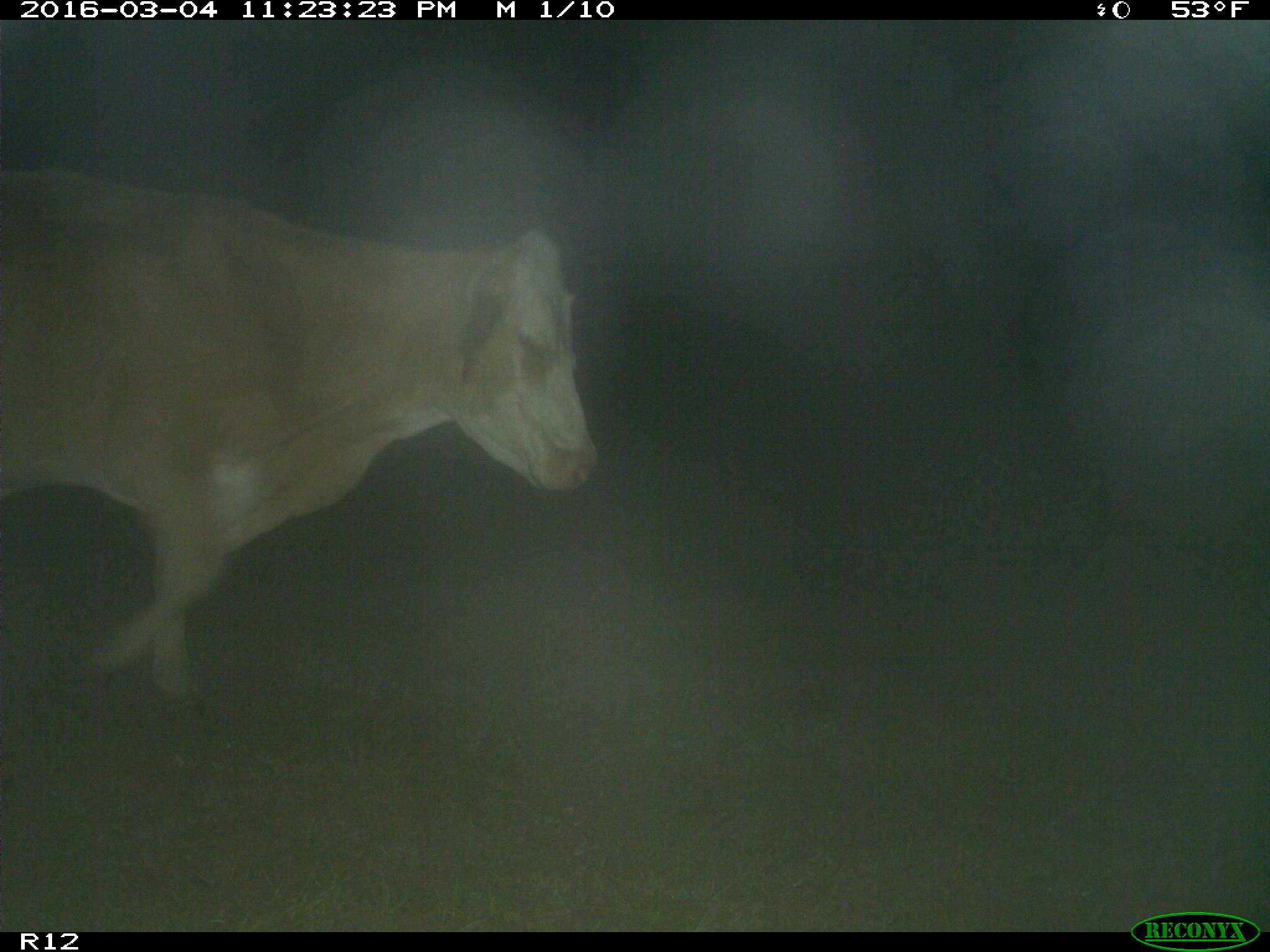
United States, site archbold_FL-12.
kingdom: Animalia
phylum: Chordata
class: Mammalia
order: Artiodactyla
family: Bovidae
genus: Bos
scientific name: Bos taurus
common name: domestic cow